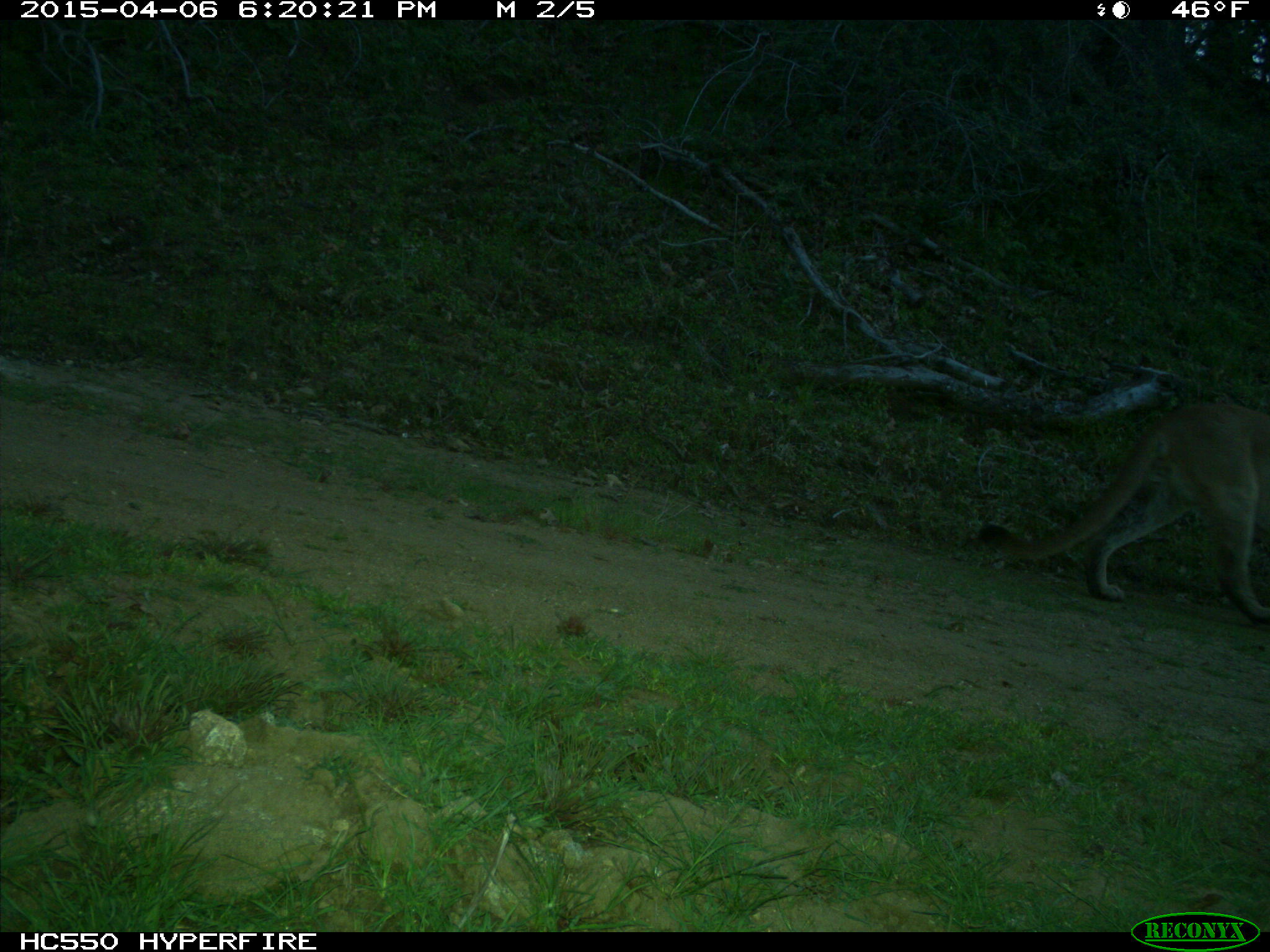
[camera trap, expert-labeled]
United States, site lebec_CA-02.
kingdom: Animalia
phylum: Chordata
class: Mammalia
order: Carnivora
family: Felidae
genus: Puma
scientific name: Puma concolor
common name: mountain lion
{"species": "Puma concolor (mountain lion)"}